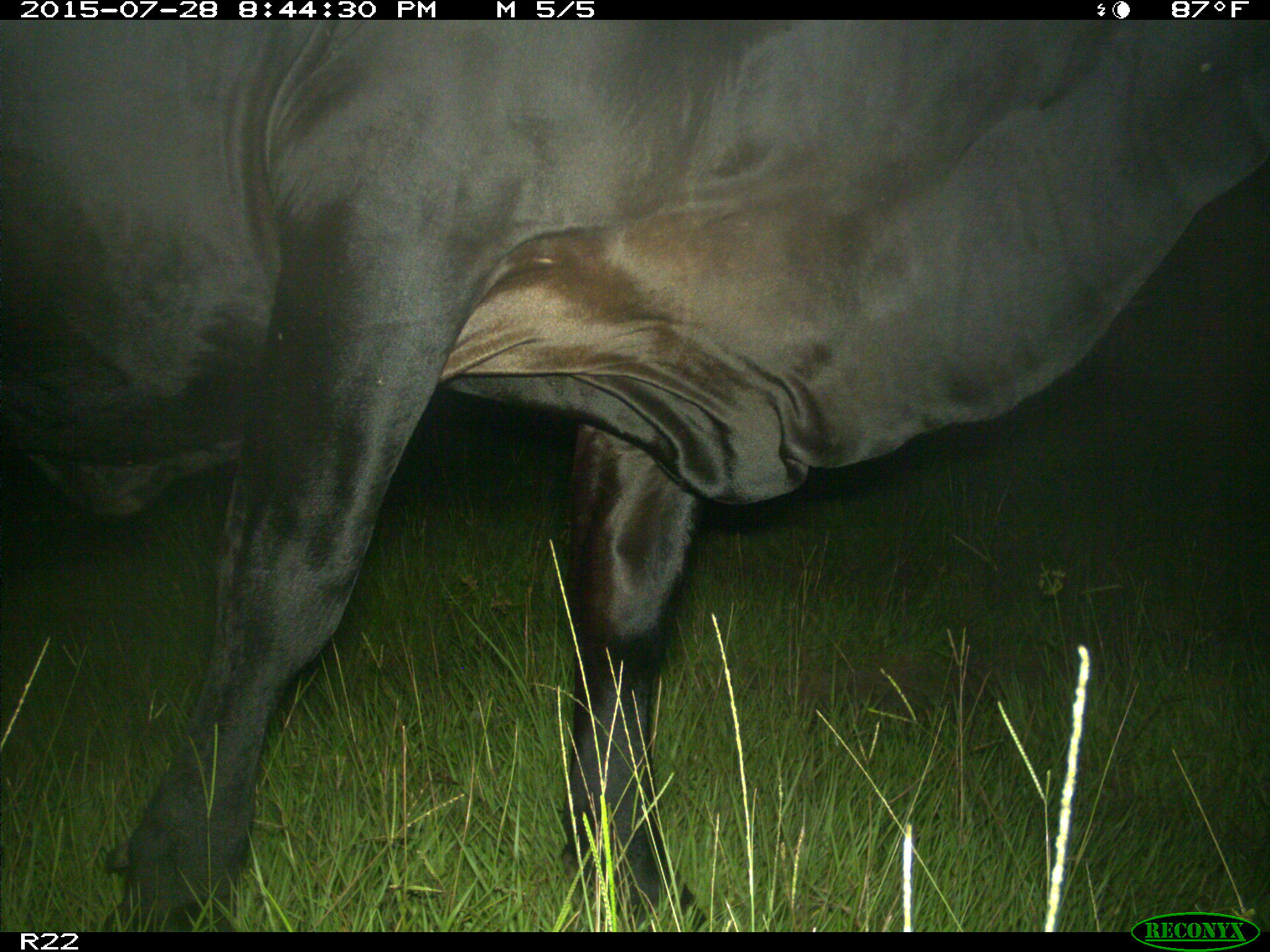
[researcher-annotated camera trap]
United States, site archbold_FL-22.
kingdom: Animalia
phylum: Chordata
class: Mammalia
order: Artiodactyla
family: Bovidae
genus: Bos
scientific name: Bos taurus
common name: domestic cow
Bos taurus (domestic cow).